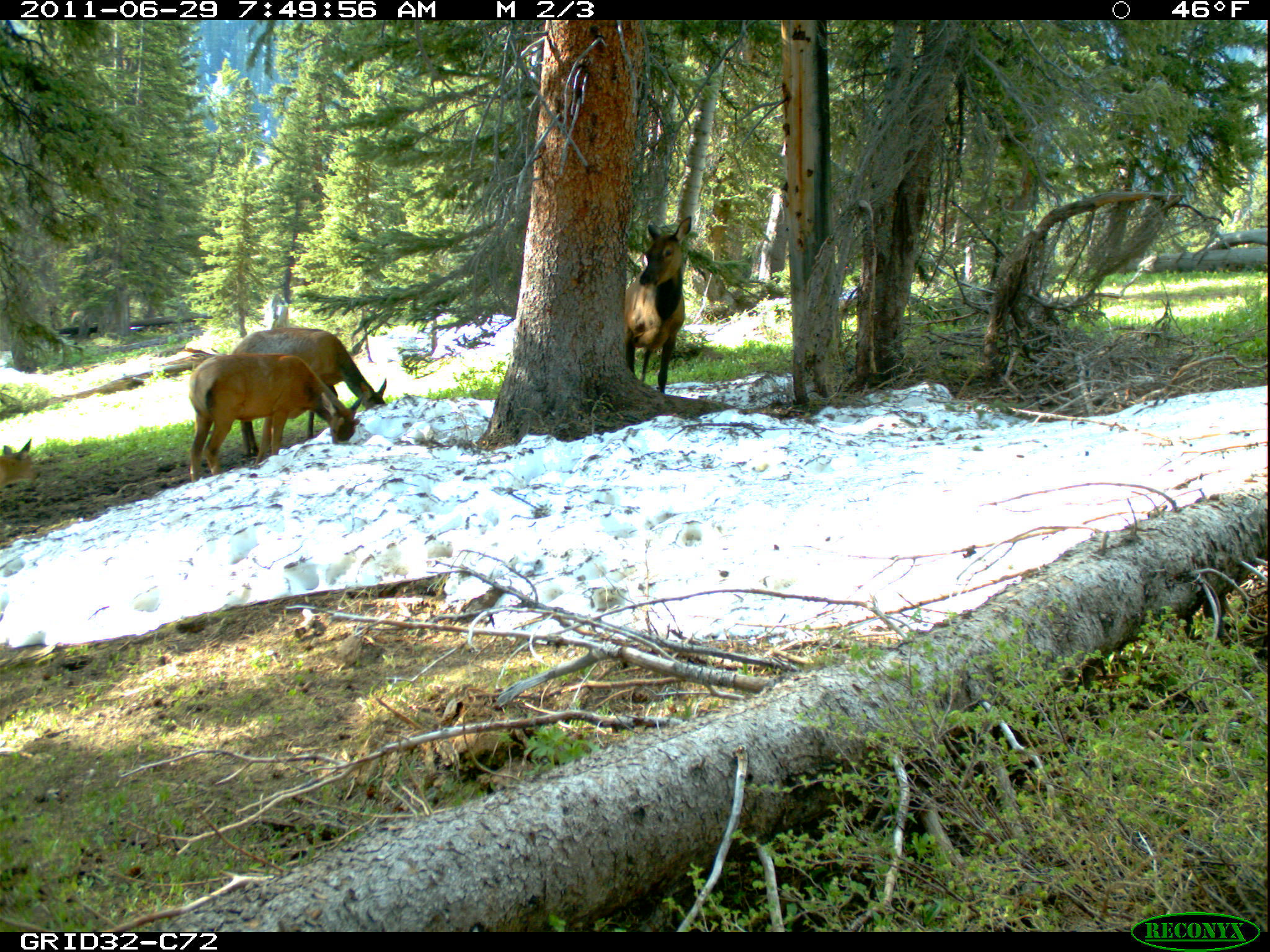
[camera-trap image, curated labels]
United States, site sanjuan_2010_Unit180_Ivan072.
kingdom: Animalia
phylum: Chordata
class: Mammalia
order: Artiodactyla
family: Cervidae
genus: Cervus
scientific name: Cervus elaphus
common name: red deer